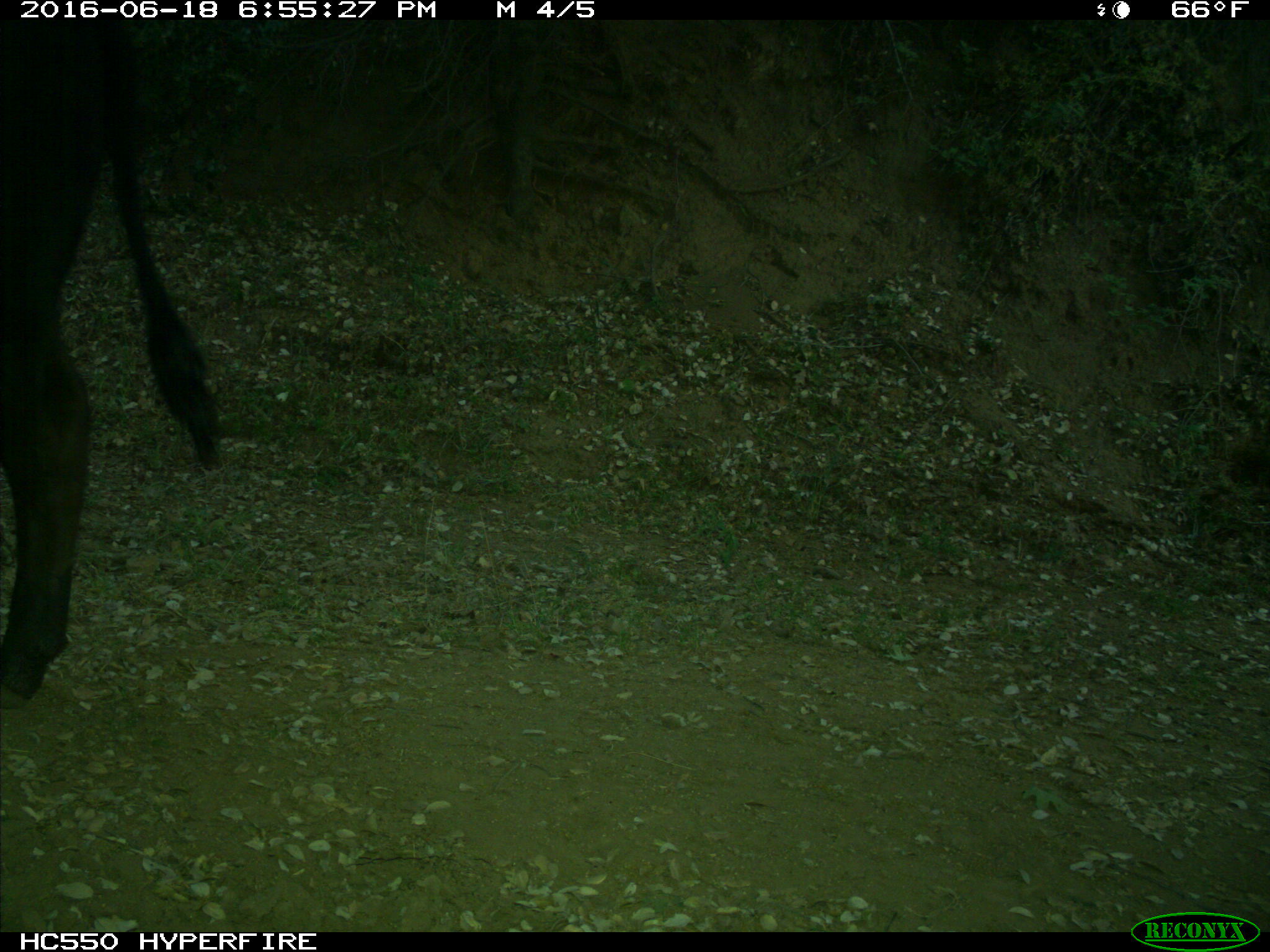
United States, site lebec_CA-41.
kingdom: Animalia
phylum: Chordata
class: Mammalia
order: Artiodactyla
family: Bovidae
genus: Bos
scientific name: Bos taurus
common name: domestic cow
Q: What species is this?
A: Bos taurus (domestic cow).